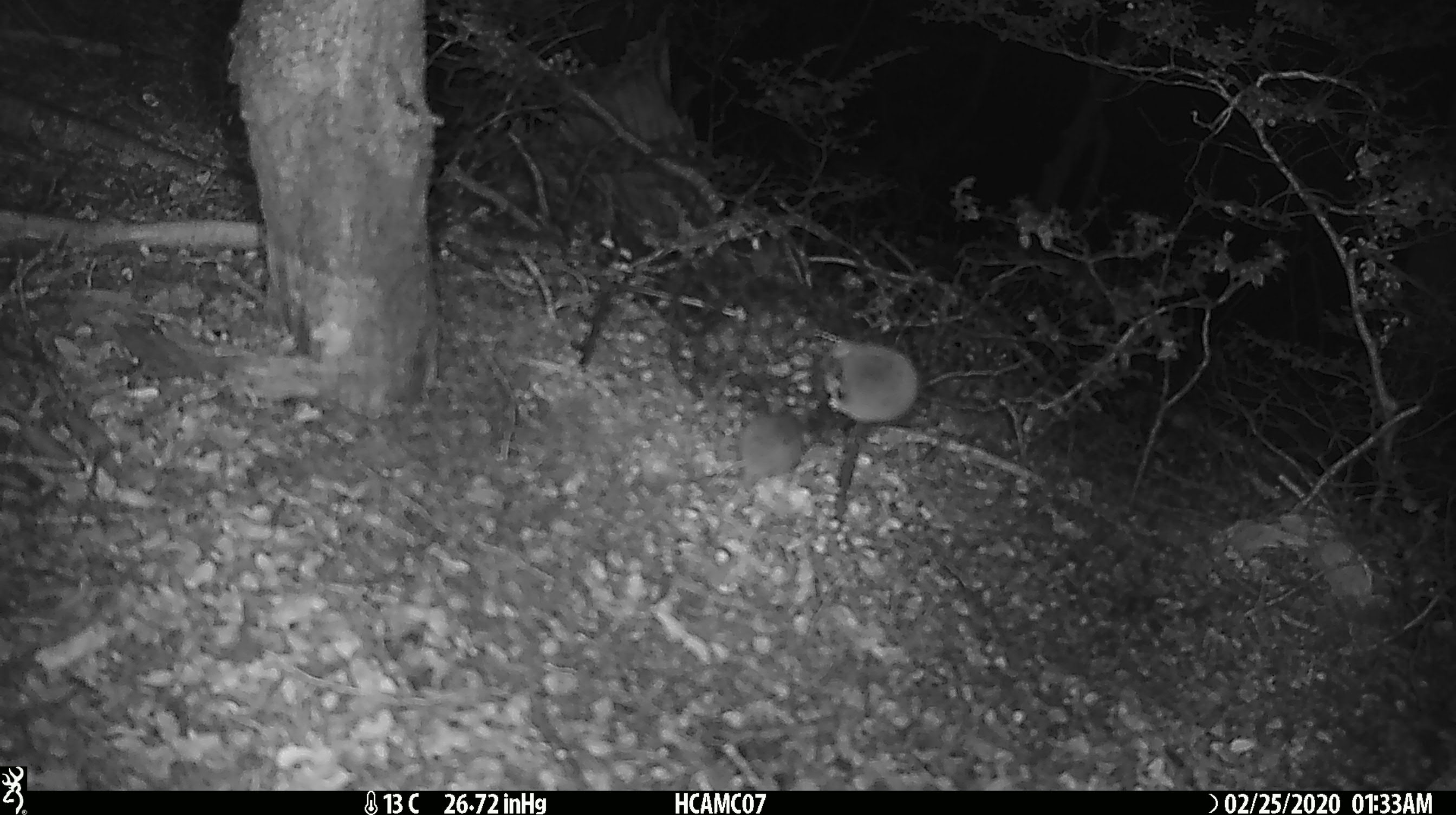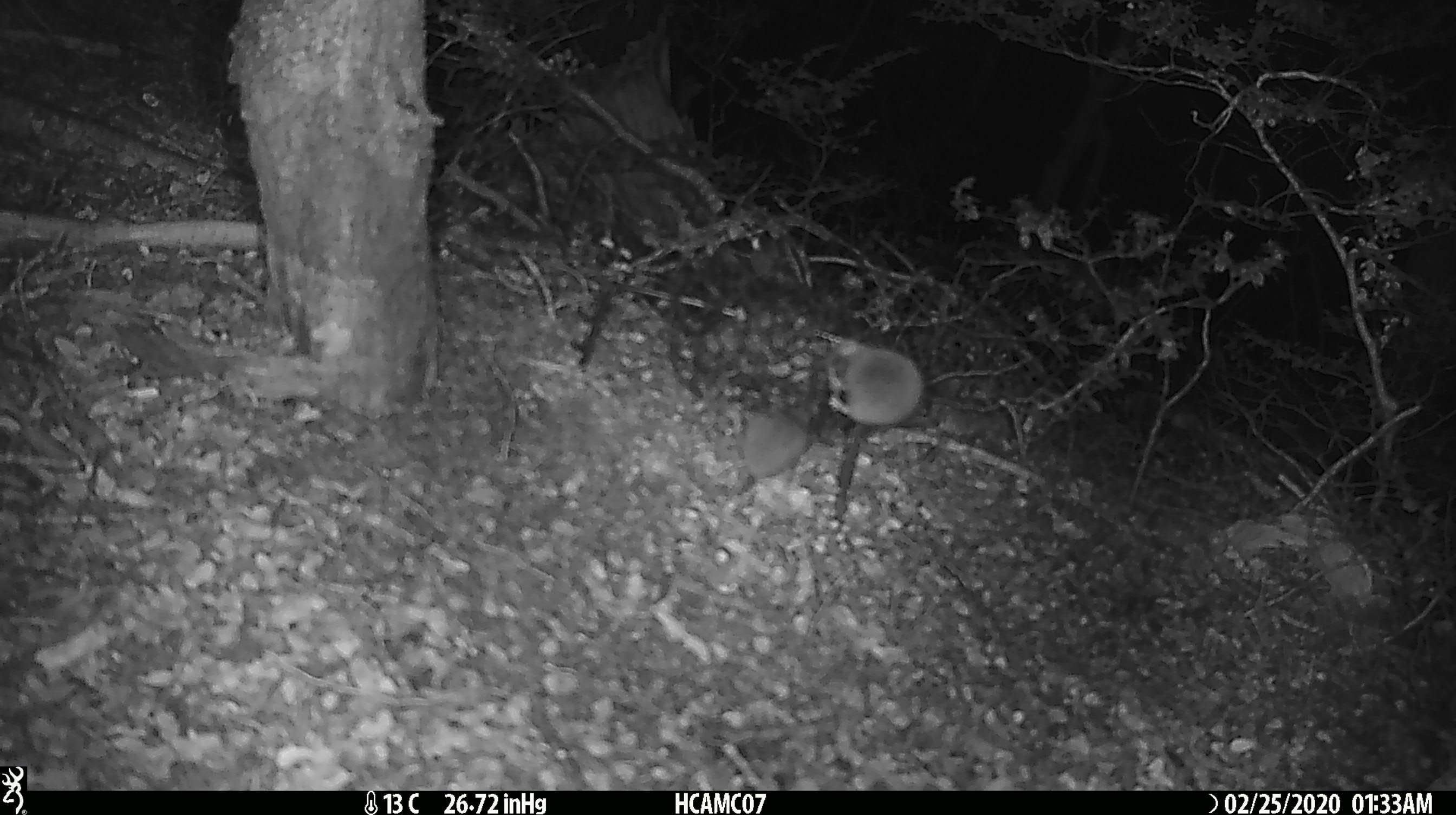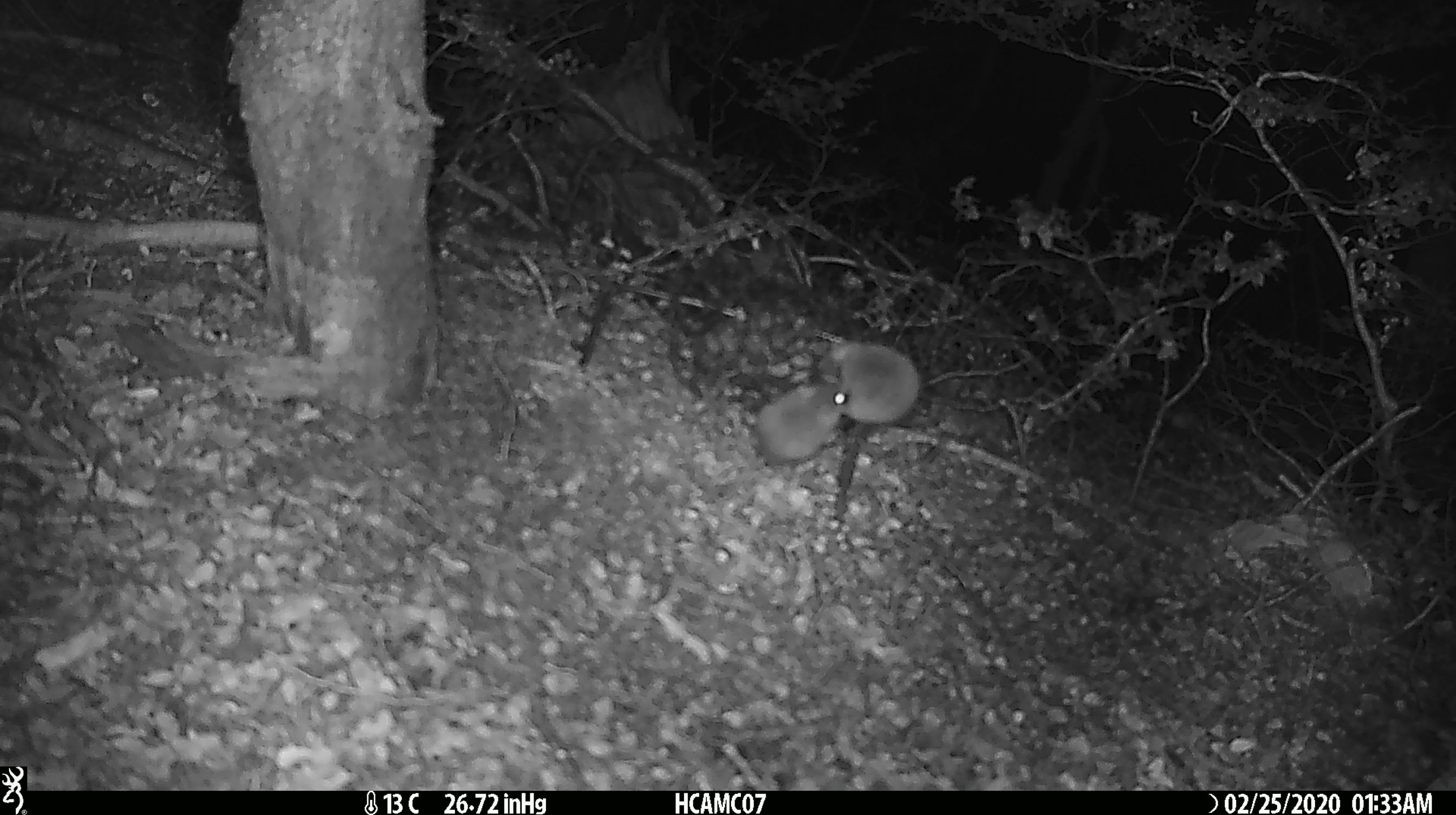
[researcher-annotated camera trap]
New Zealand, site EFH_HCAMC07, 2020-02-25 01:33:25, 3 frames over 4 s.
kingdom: Animalia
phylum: Chordata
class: Mammalia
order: Rodentia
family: Muridae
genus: Mus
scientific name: Mus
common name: mouse